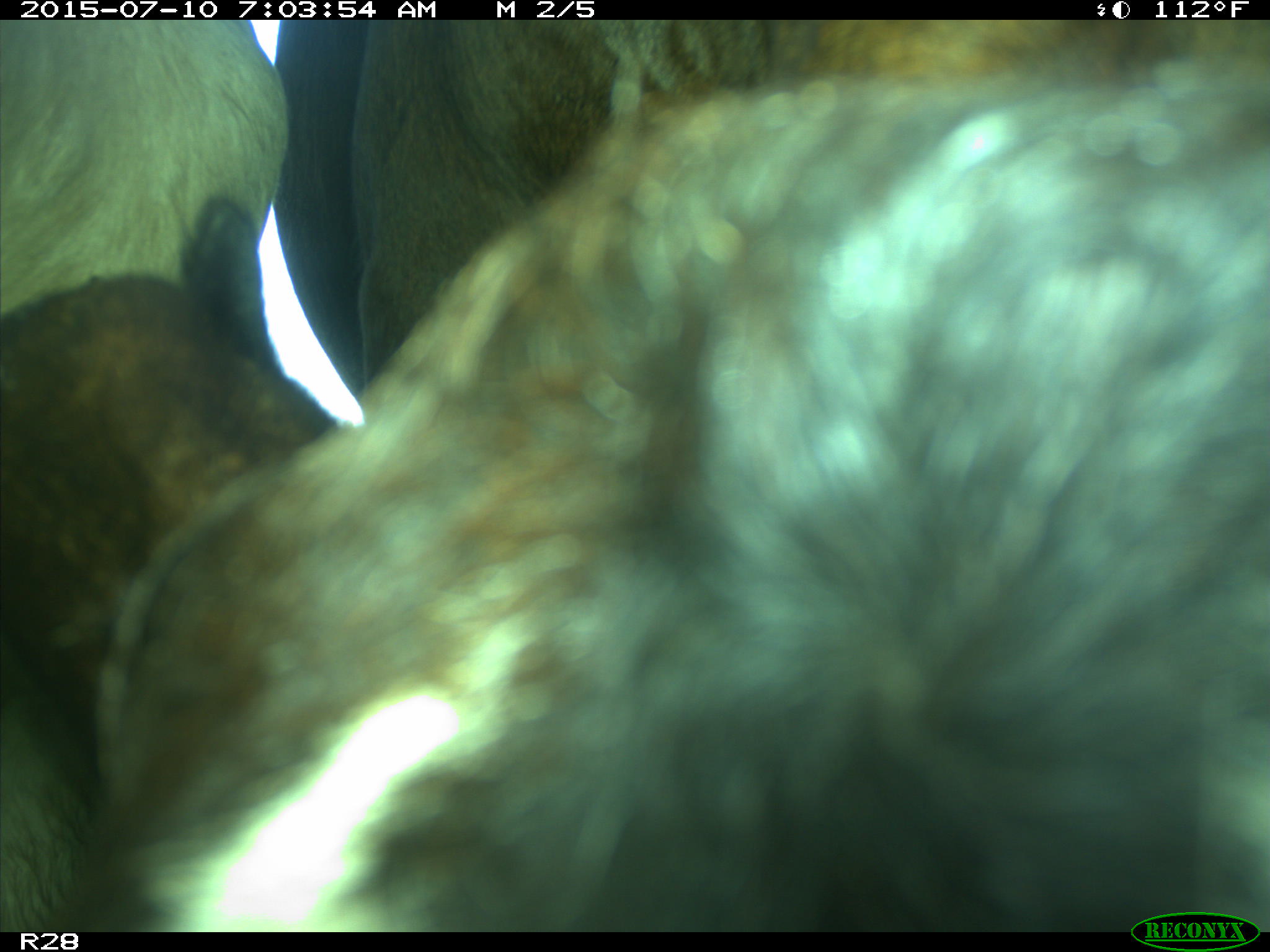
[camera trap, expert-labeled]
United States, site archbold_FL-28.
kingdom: Animalia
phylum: Chordata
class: Mammalia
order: Artiodactyla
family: Bovidae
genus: Bos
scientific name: Bos taurus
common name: domestic cow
Bos taurus (domestic cow).